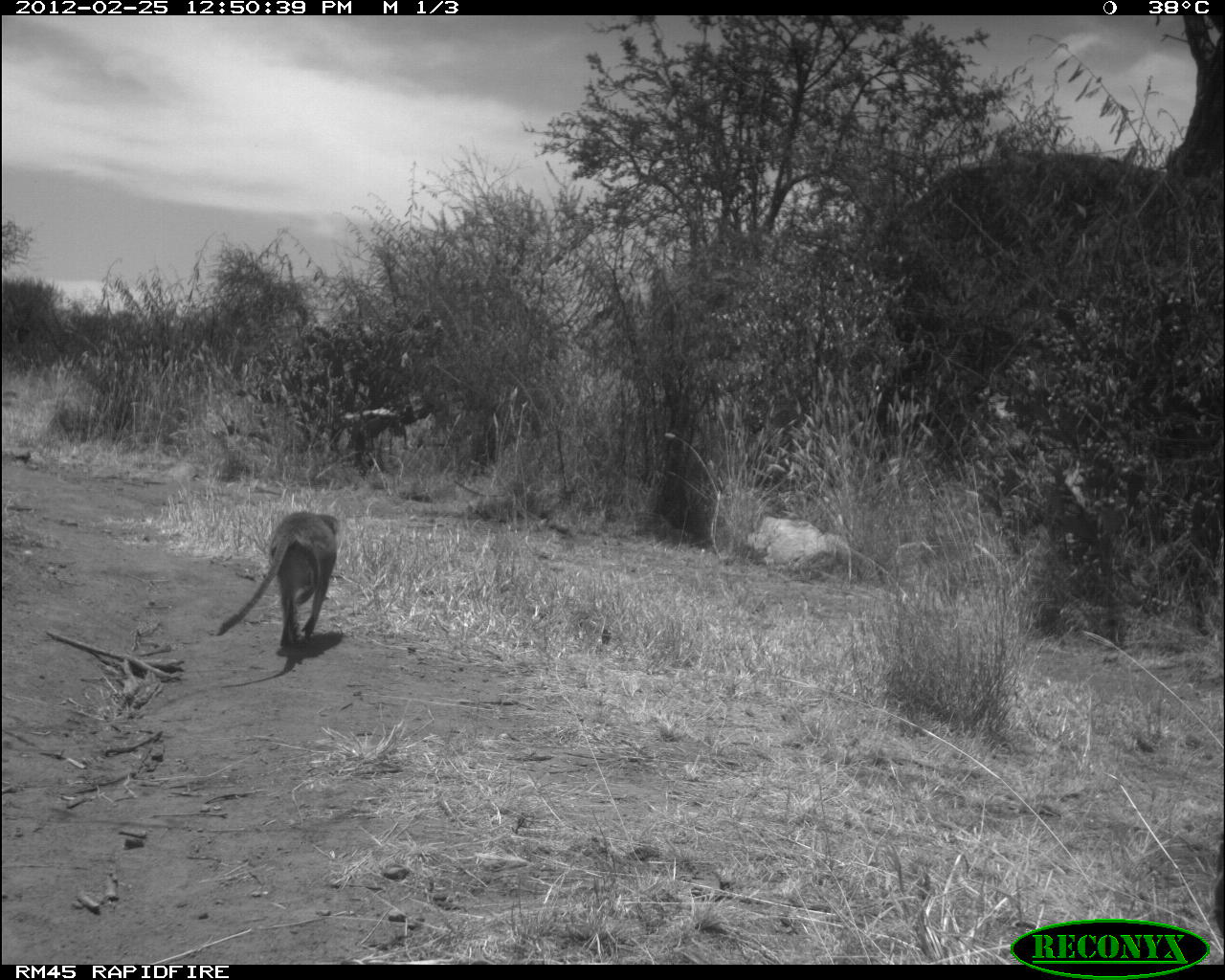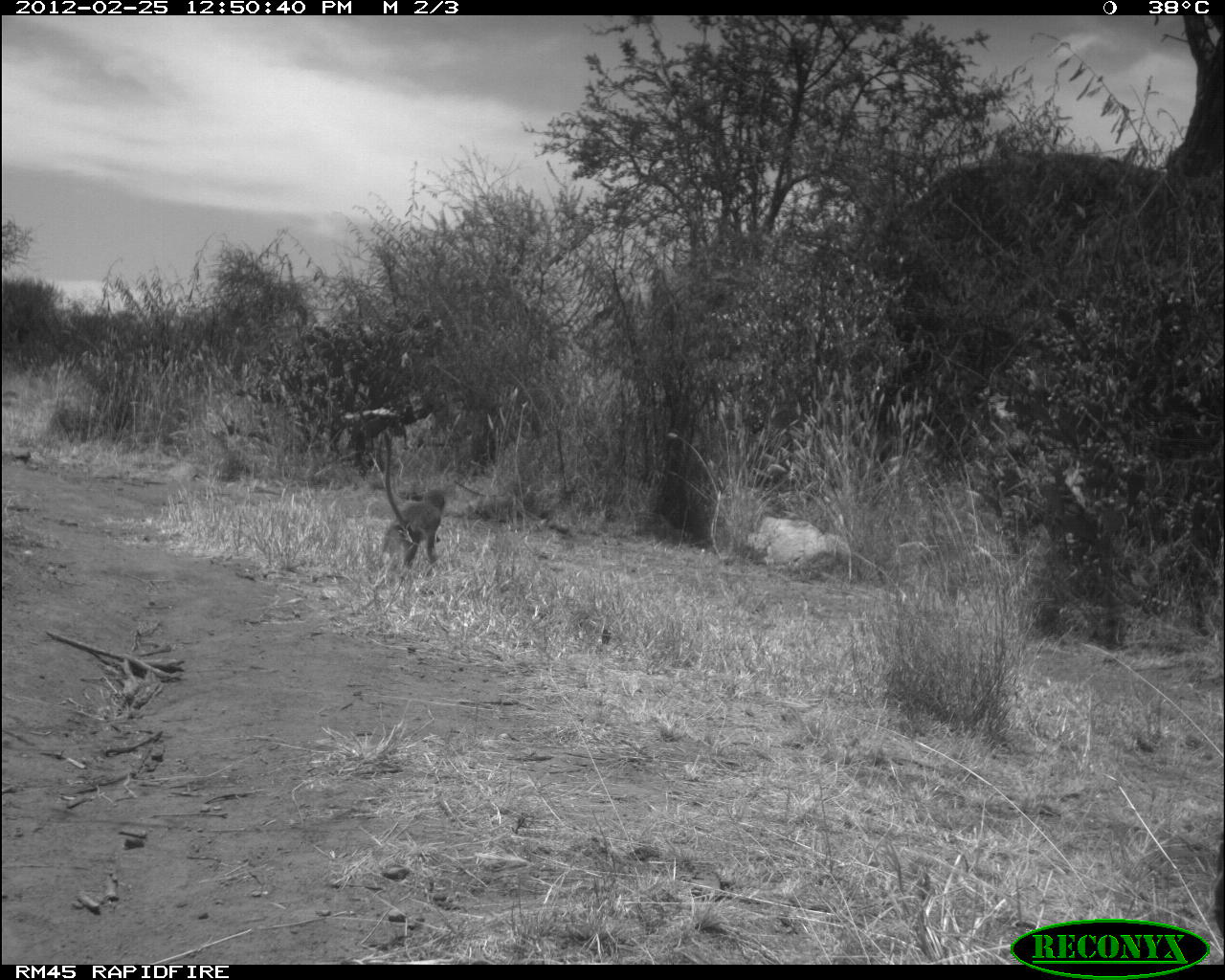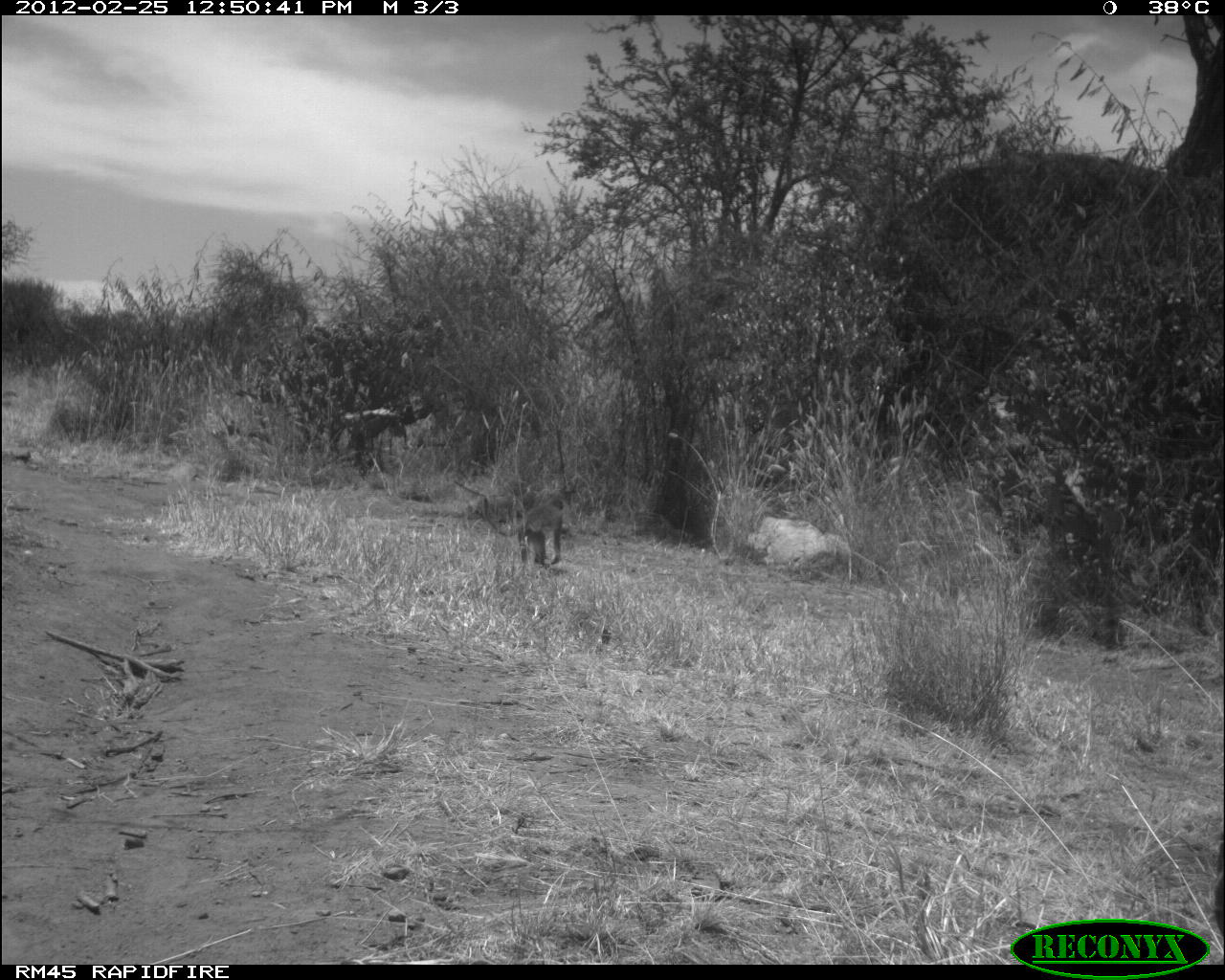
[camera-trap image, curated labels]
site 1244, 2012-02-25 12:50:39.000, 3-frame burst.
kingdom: Animalia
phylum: Chordata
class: Mammalia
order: Primates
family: Cercopithecidae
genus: Chlorocebus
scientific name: Chlorocebus pygerythrus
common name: vervet monkey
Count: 1.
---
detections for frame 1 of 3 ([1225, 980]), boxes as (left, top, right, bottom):
chlorocebus pygerythrus: (204, 508, 341, 646)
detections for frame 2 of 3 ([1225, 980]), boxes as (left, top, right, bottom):
chlorocebus pygerythrus: (379, 428, 446, 566)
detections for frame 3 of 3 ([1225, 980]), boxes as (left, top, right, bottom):
chlorocebus pygerythrus: (481, 495, 564, 566)